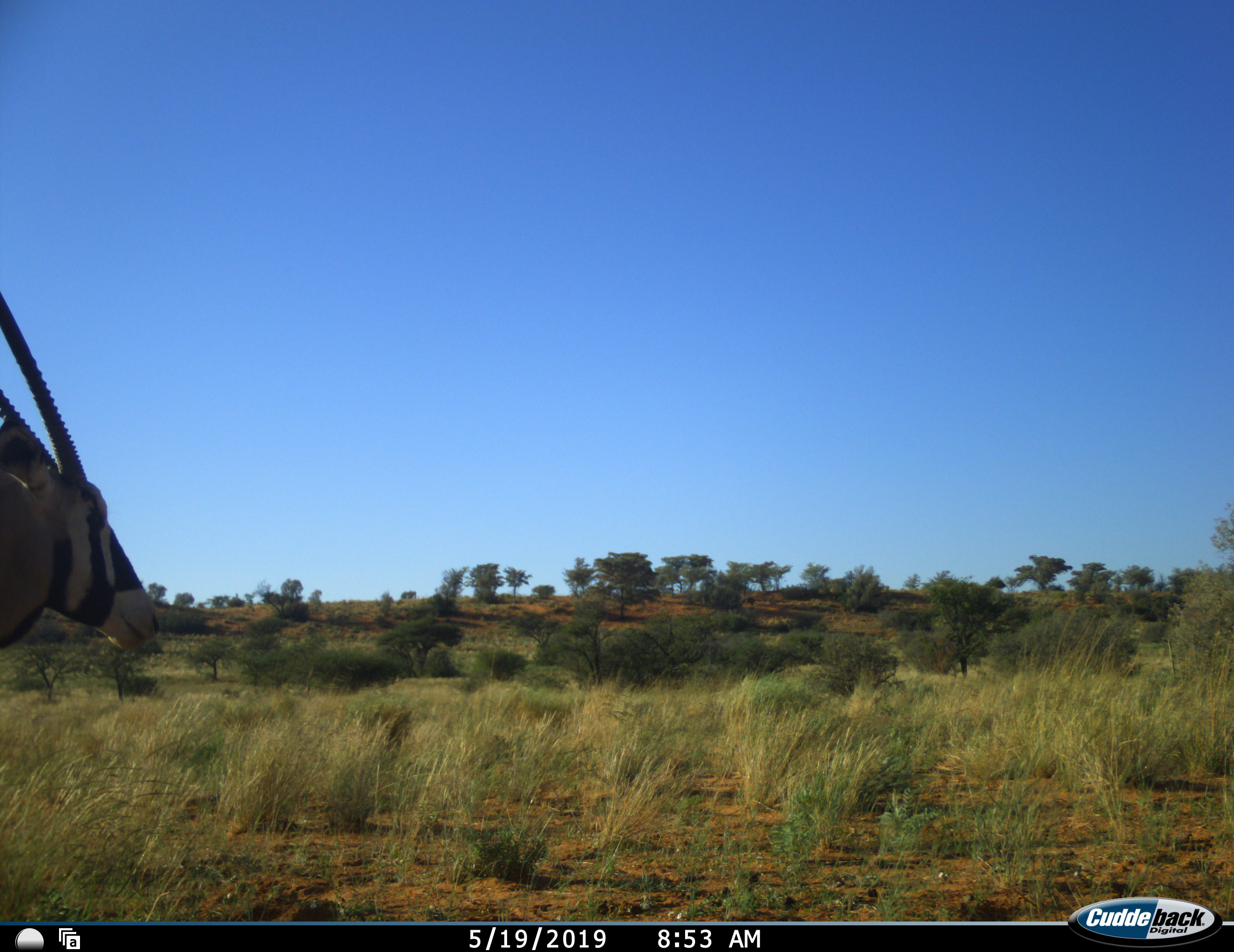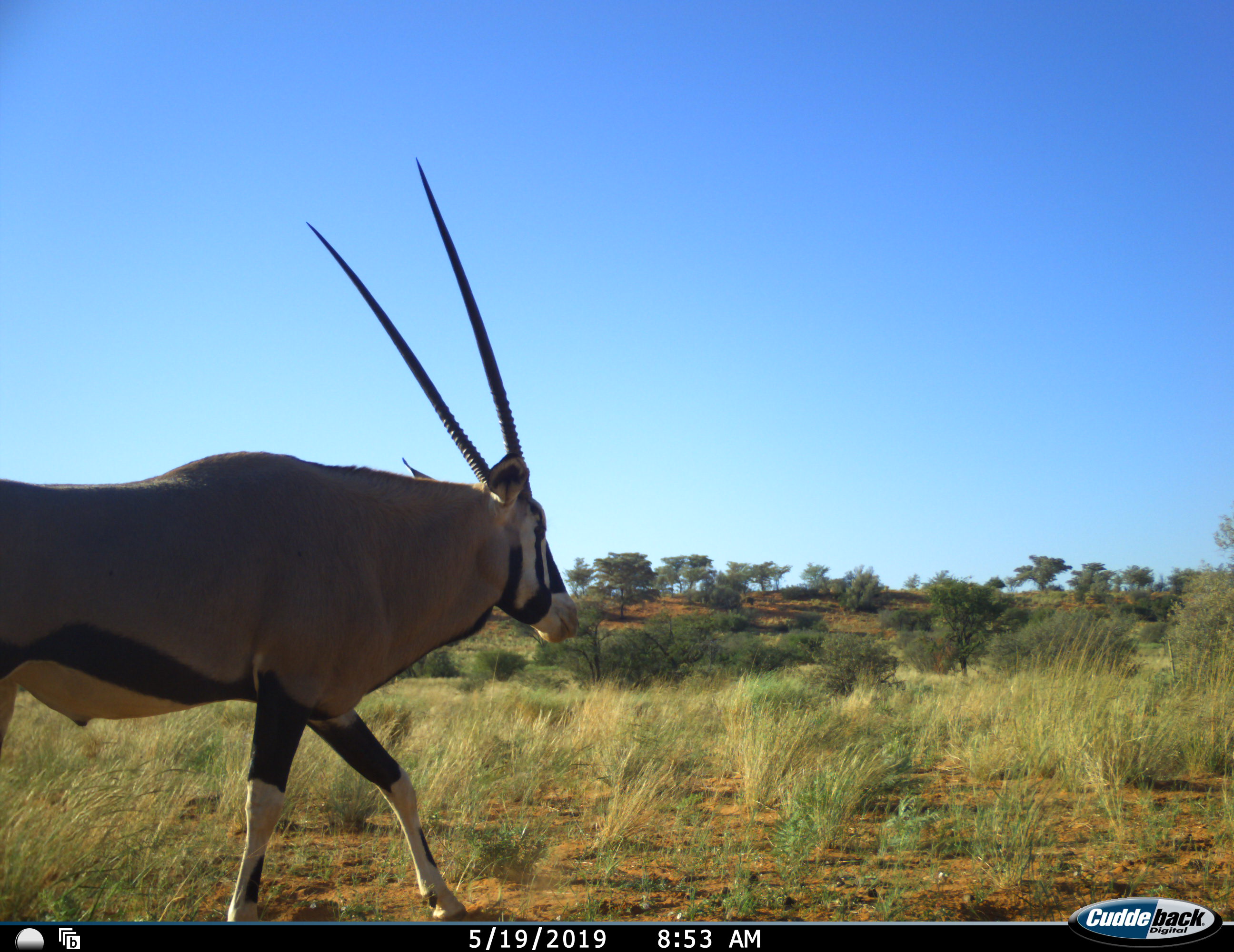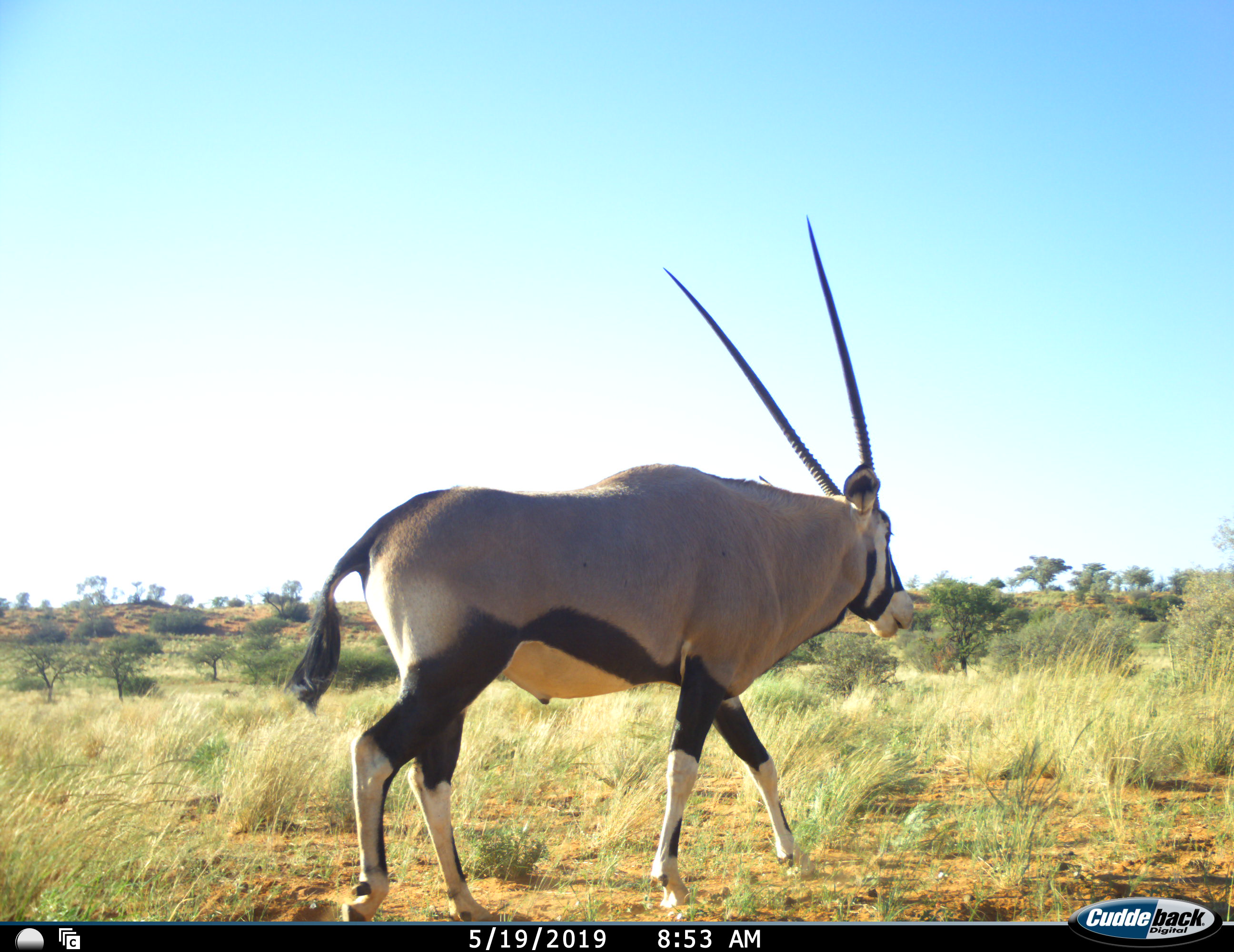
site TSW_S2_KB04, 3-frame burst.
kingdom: Animalia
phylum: Chordata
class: Mammalia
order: Artiodactyla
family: Bovidae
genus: Oryx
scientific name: Oryx gazella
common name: gemsbok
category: oryx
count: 1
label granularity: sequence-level